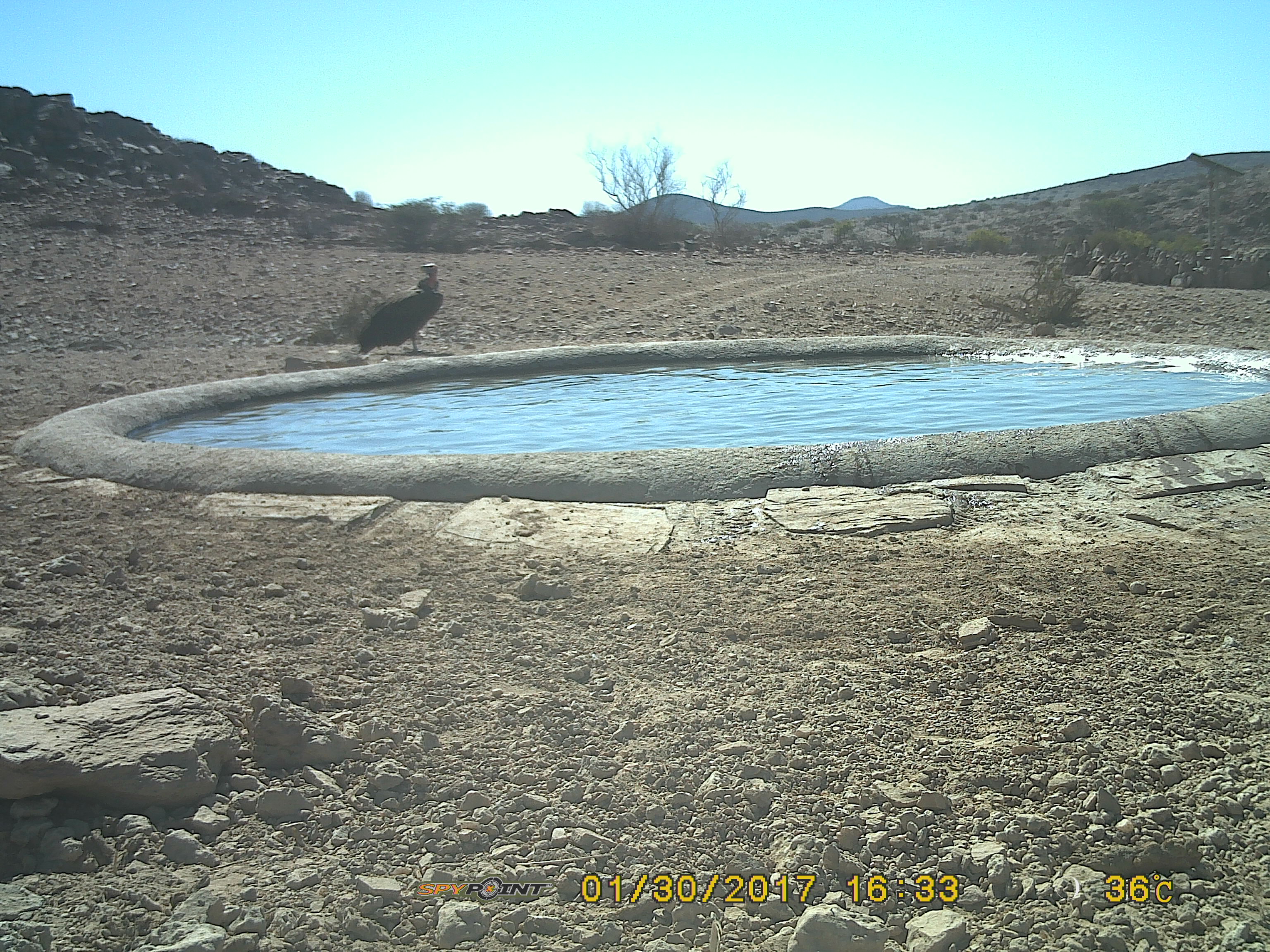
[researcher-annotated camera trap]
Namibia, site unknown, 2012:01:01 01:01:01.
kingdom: Animalia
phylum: Chordata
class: Aves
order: Accipitriformes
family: Accipitridae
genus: Torgos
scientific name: Torgos tracheliotos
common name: lappet-faced vulture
Torgos tracheliotos (lappet-faced vulture).